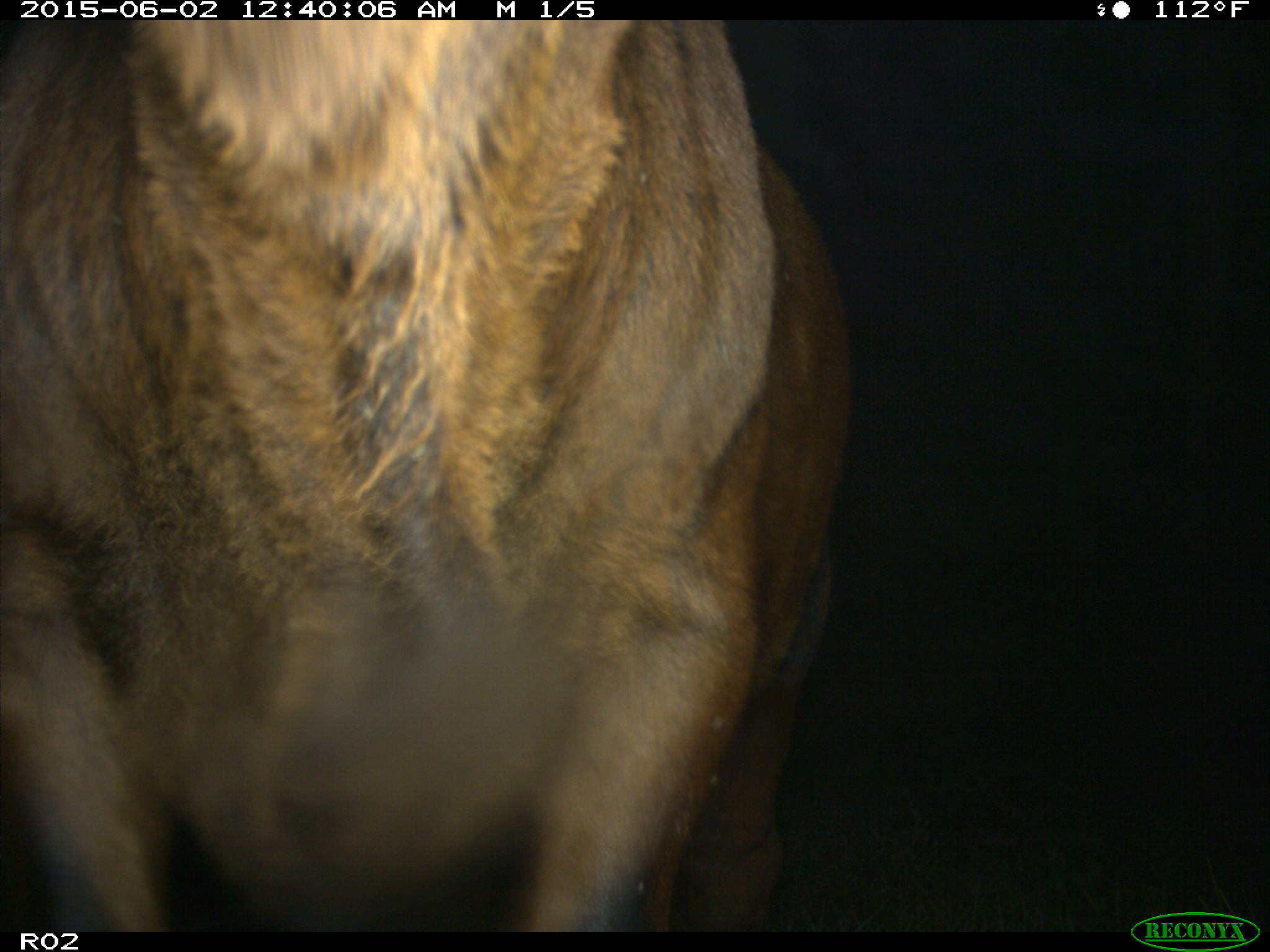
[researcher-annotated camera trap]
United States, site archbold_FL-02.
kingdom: Animalia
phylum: Chordata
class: Mammalia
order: Artiodactyla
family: Bovidae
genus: Bos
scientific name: Bos taurus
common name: domestic cow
Bos taurus (domestic cow).